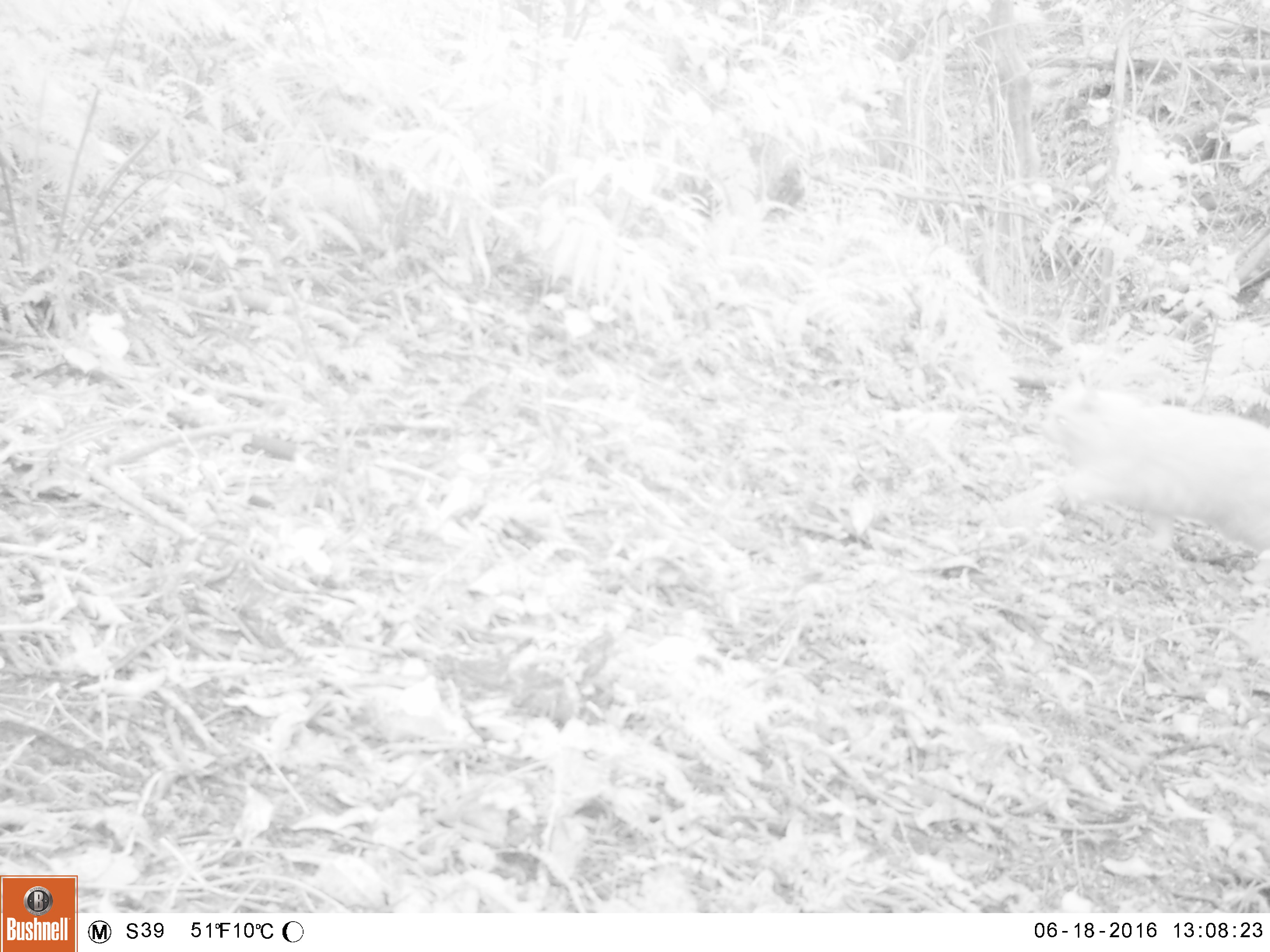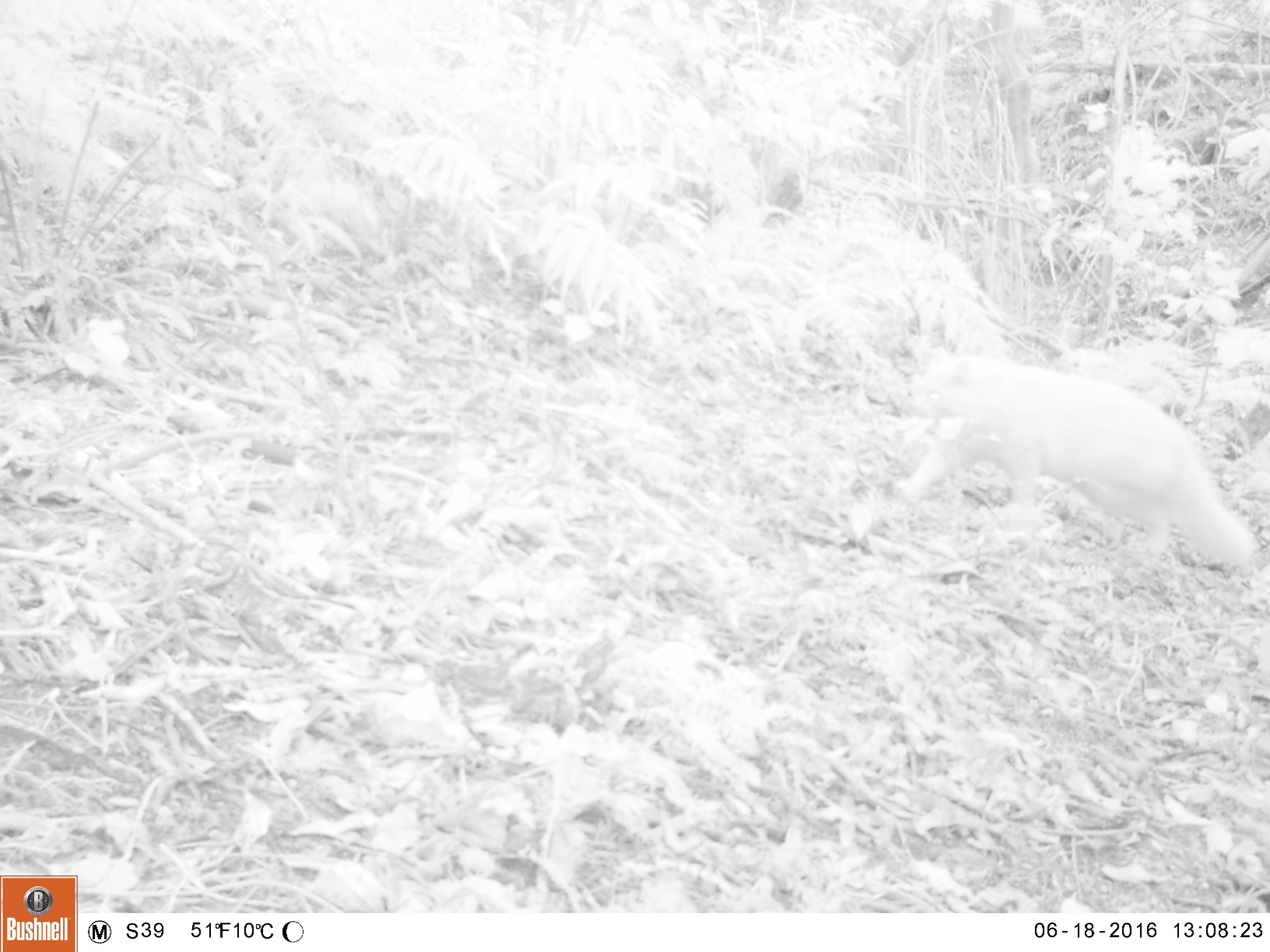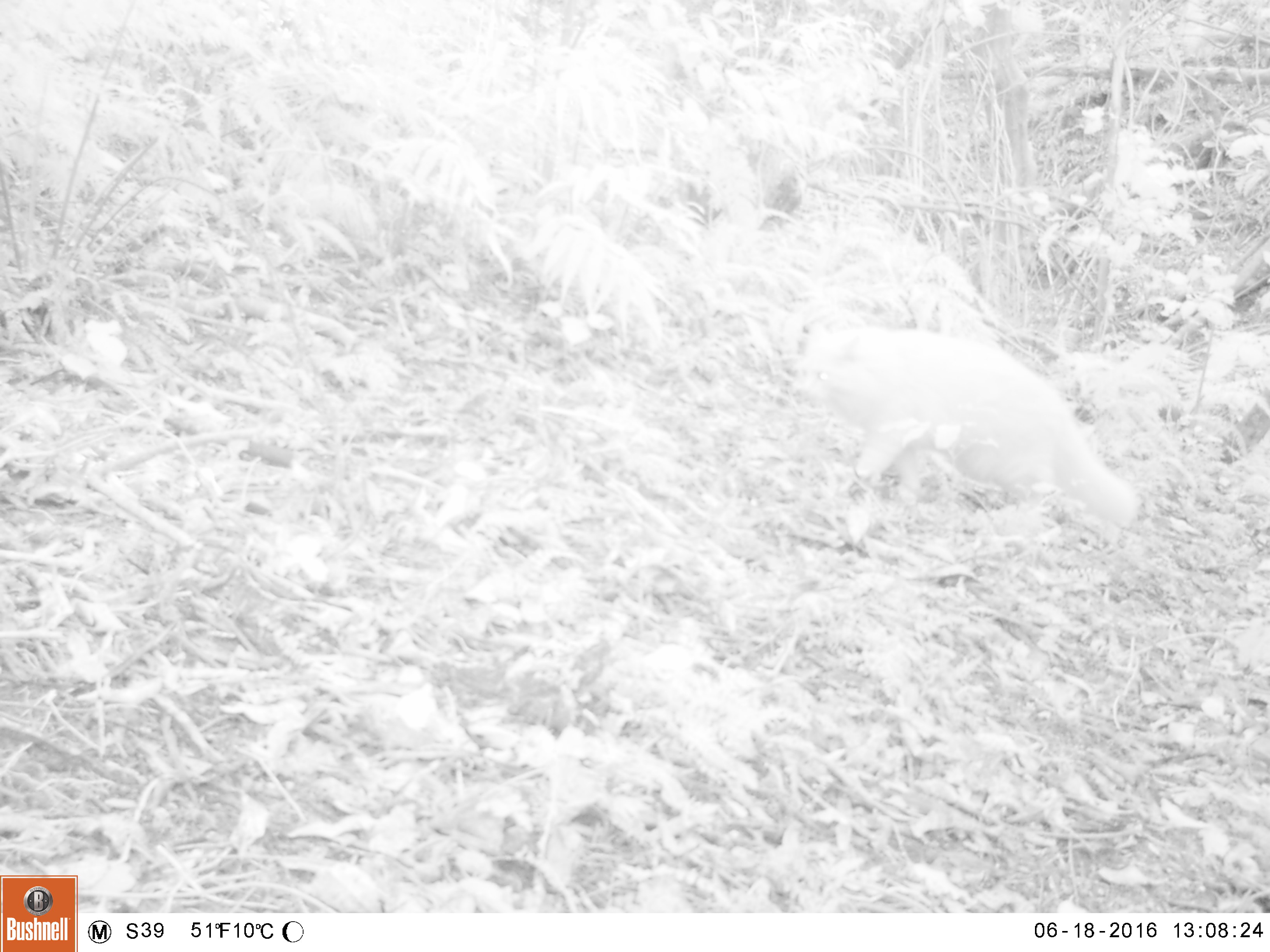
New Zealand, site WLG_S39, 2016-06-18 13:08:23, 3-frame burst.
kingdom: Animalia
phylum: Chordata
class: Mammalia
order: Carnivora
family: Felidae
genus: Felis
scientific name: Felis catus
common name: domestic cat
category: cat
Cat (domestic cat) (Felis catus).